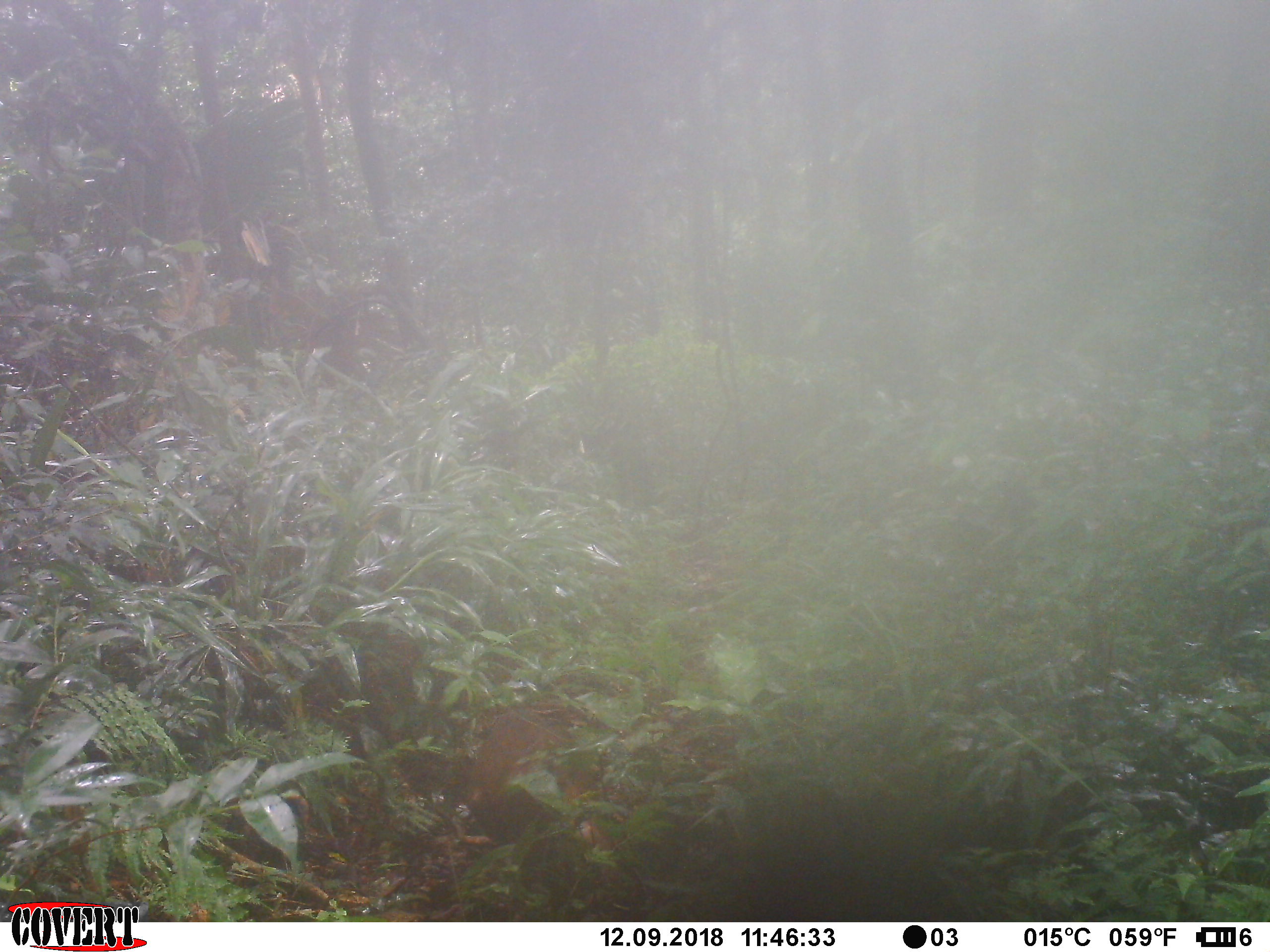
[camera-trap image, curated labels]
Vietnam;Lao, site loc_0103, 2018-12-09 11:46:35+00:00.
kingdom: Animalia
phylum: Chordata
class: Mammalia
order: Primates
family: Cercopithecidae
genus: Macaca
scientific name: Macaca arctoides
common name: stump-tailed macaque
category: stump tailed macaque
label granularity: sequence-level